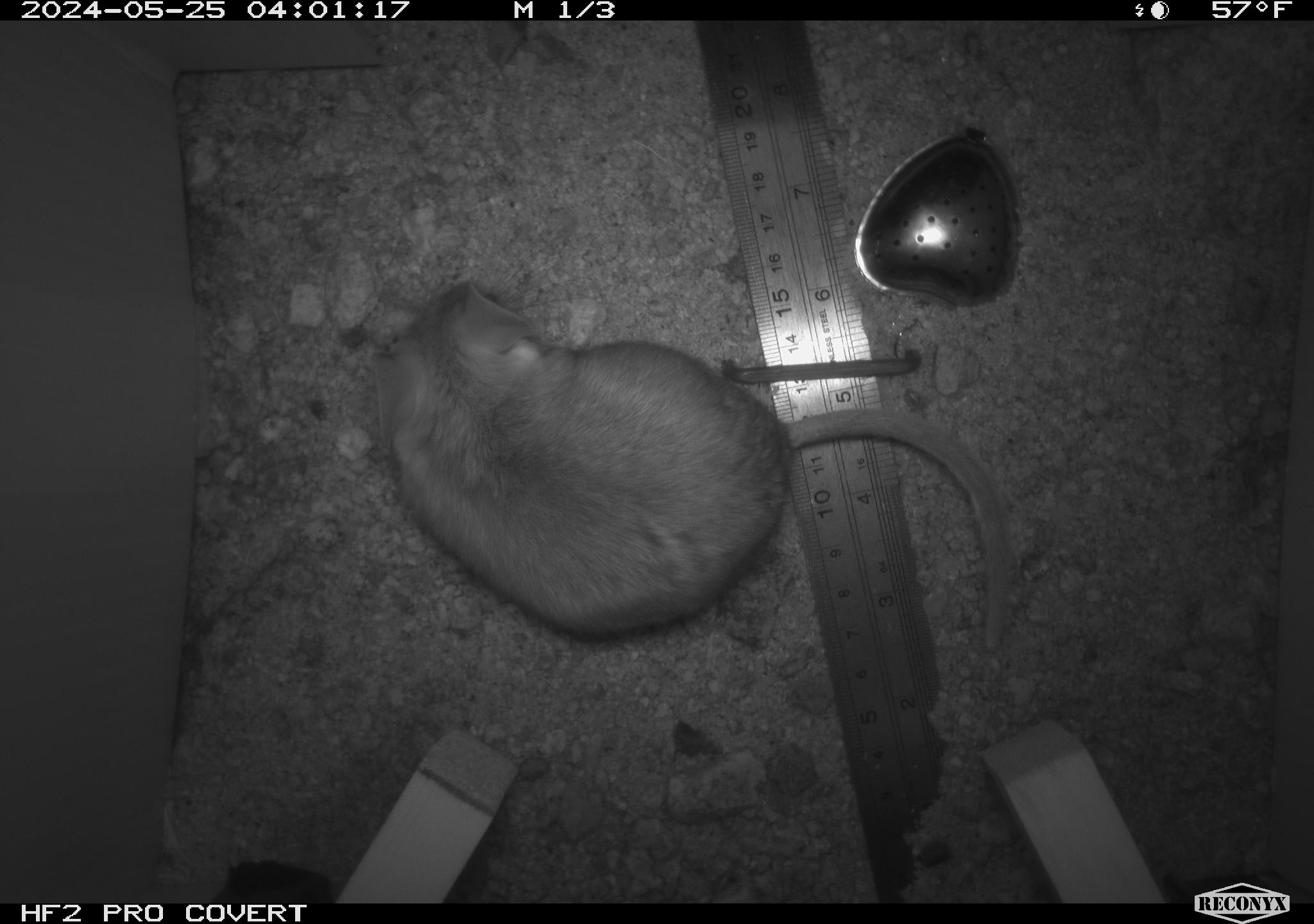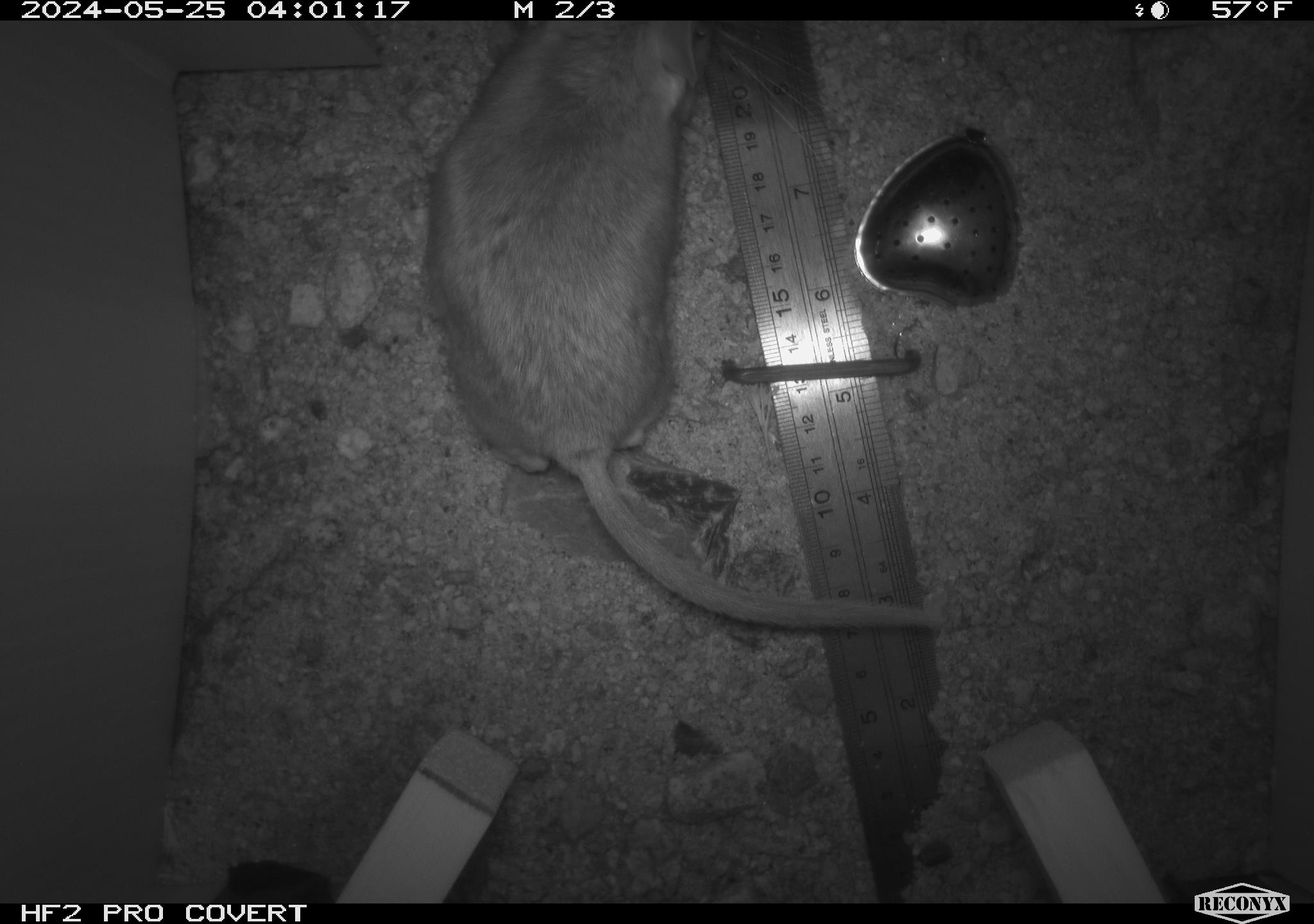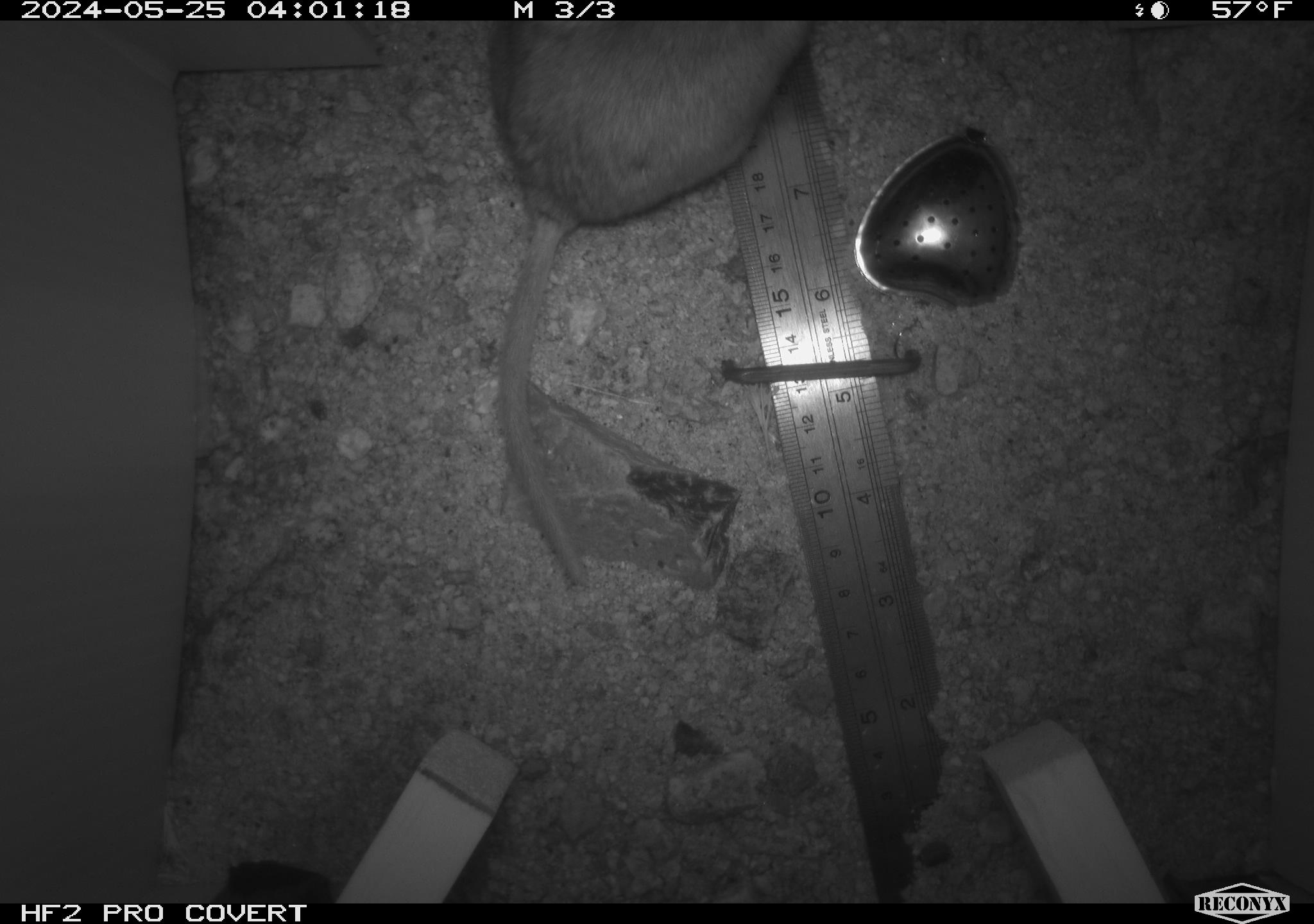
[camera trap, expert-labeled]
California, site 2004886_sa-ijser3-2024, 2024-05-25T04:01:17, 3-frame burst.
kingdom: Animalia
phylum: Chordata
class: Mammalia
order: Rodentia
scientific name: Rodentia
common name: woodrat or rat or mouse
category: woodrat or rat or mouse species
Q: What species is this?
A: Woodrat or rat or mouse species (woodrat or rat or mouse) (Rodentia).